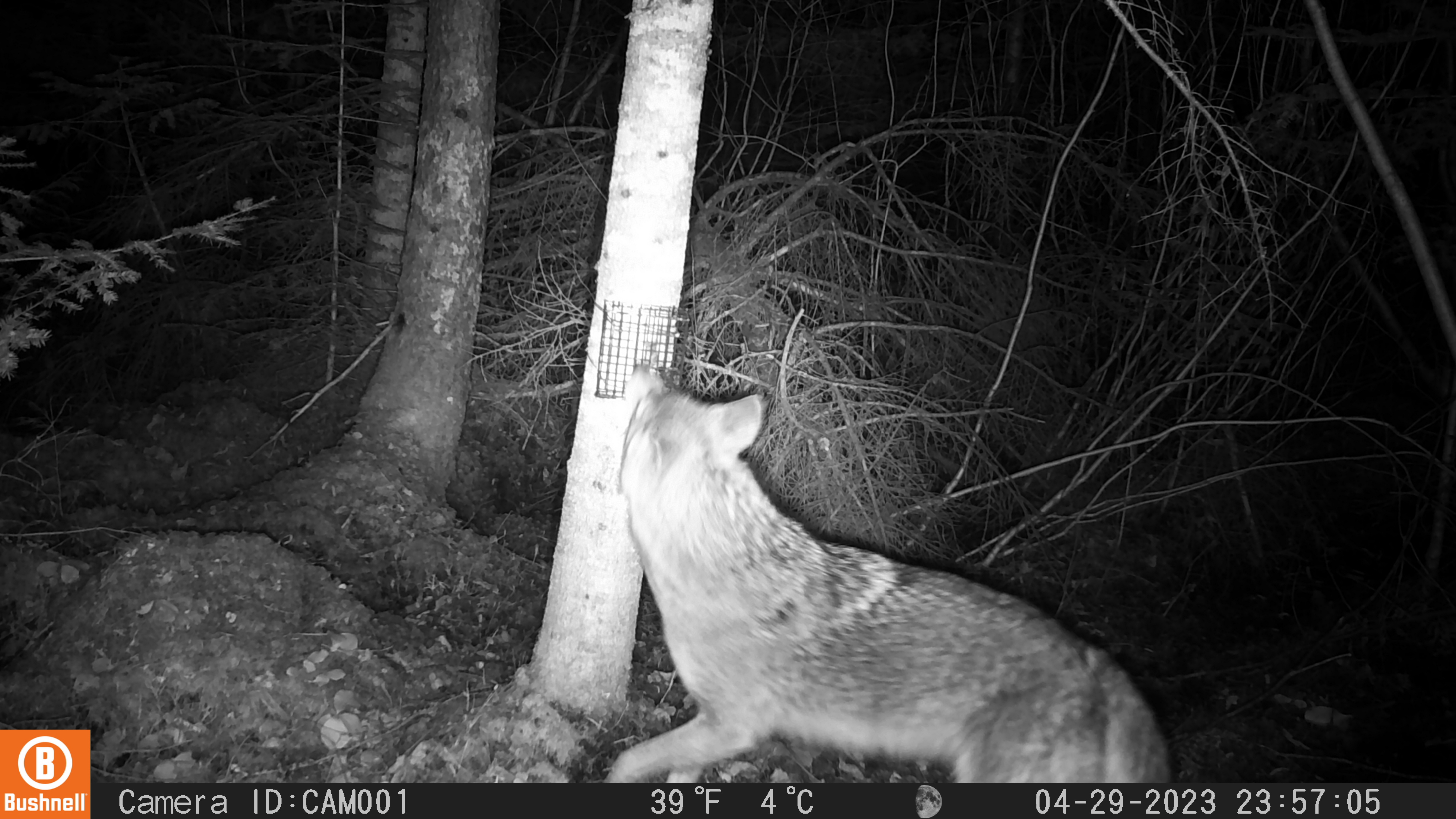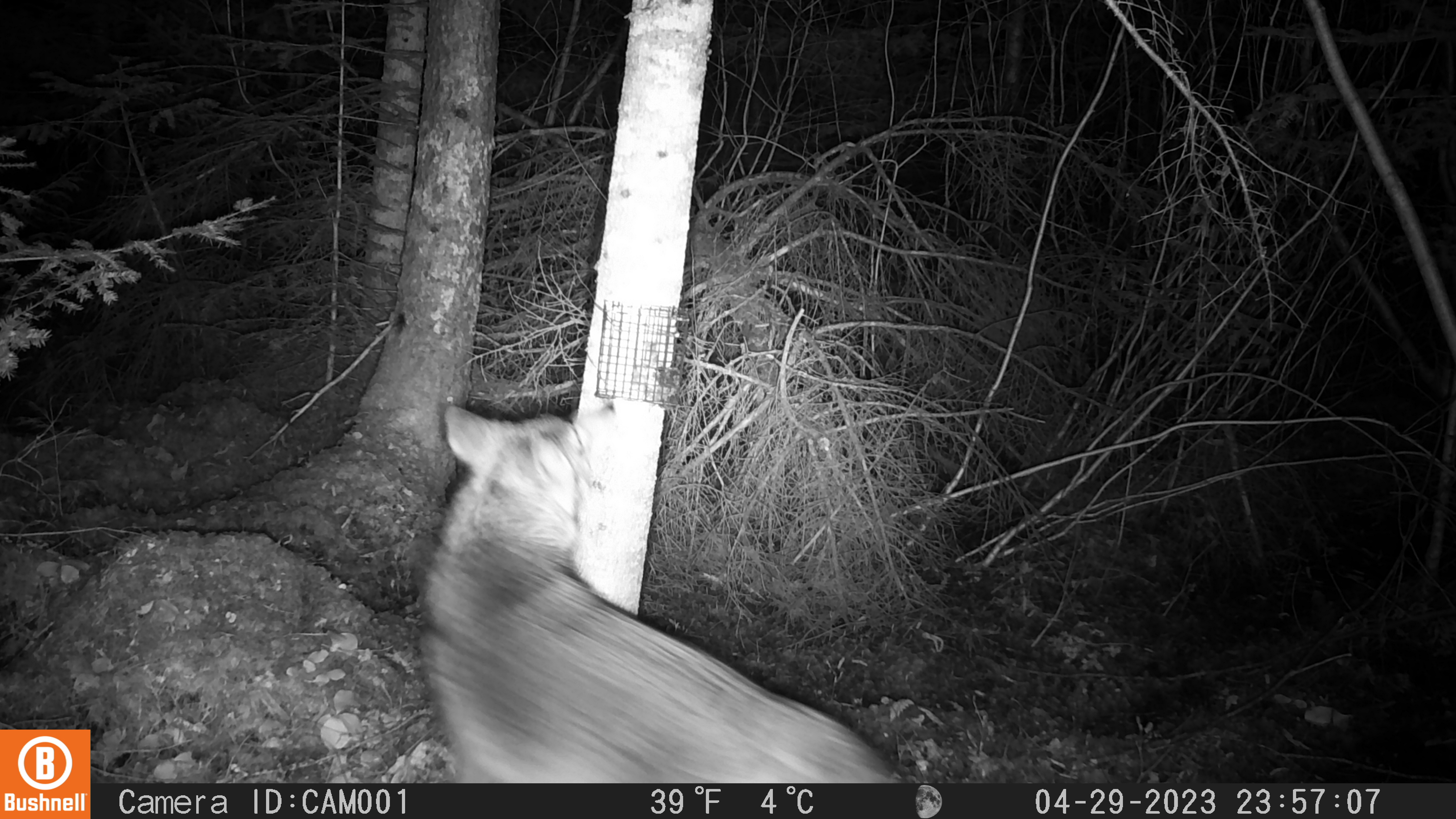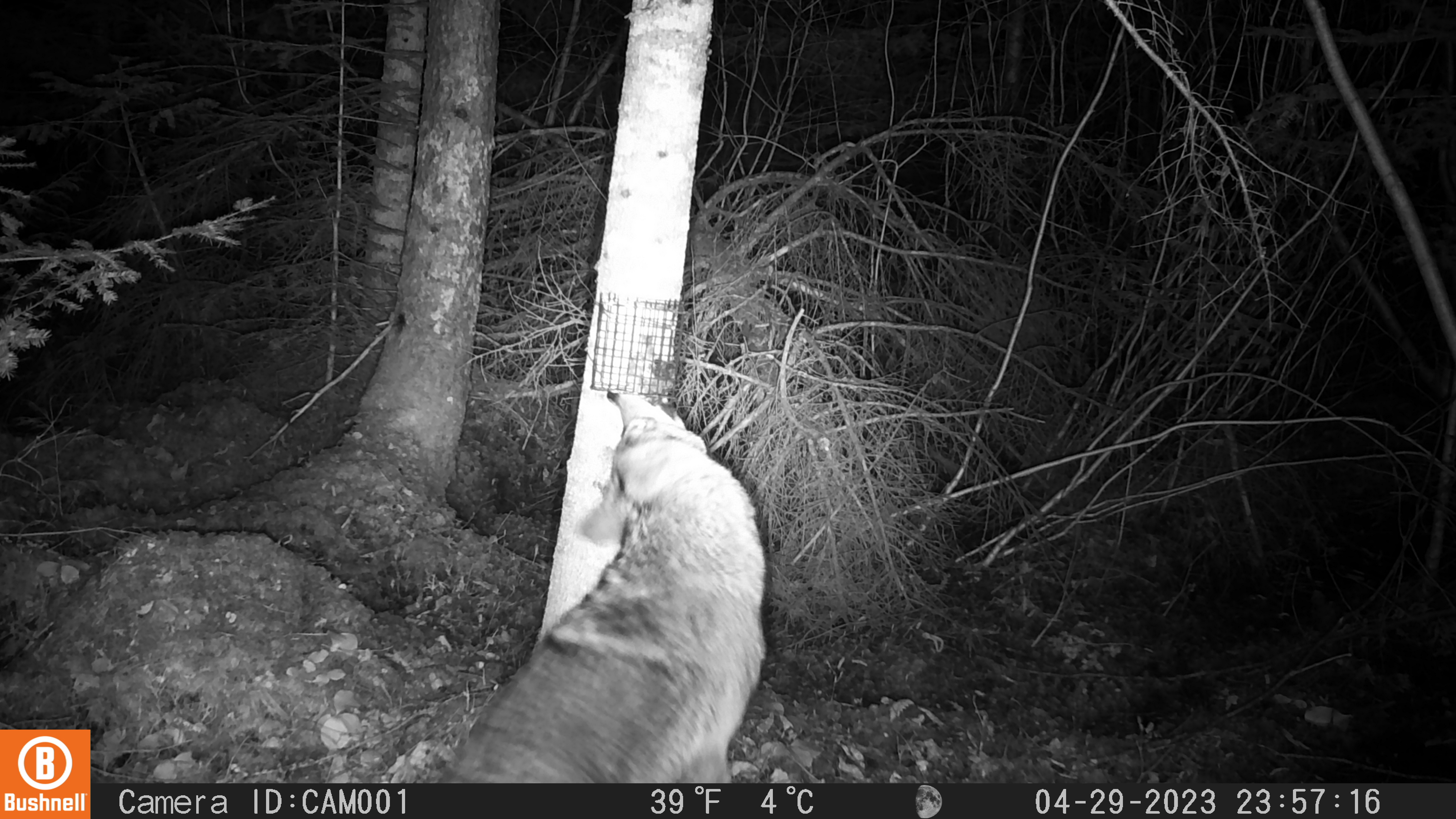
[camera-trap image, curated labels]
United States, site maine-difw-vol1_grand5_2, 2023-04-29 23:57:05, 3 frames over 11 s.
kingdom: Animalia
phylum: Chordata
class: Mammalia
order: Carnivora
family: Canidae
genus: Canis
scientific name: Canis latrans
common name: coyote